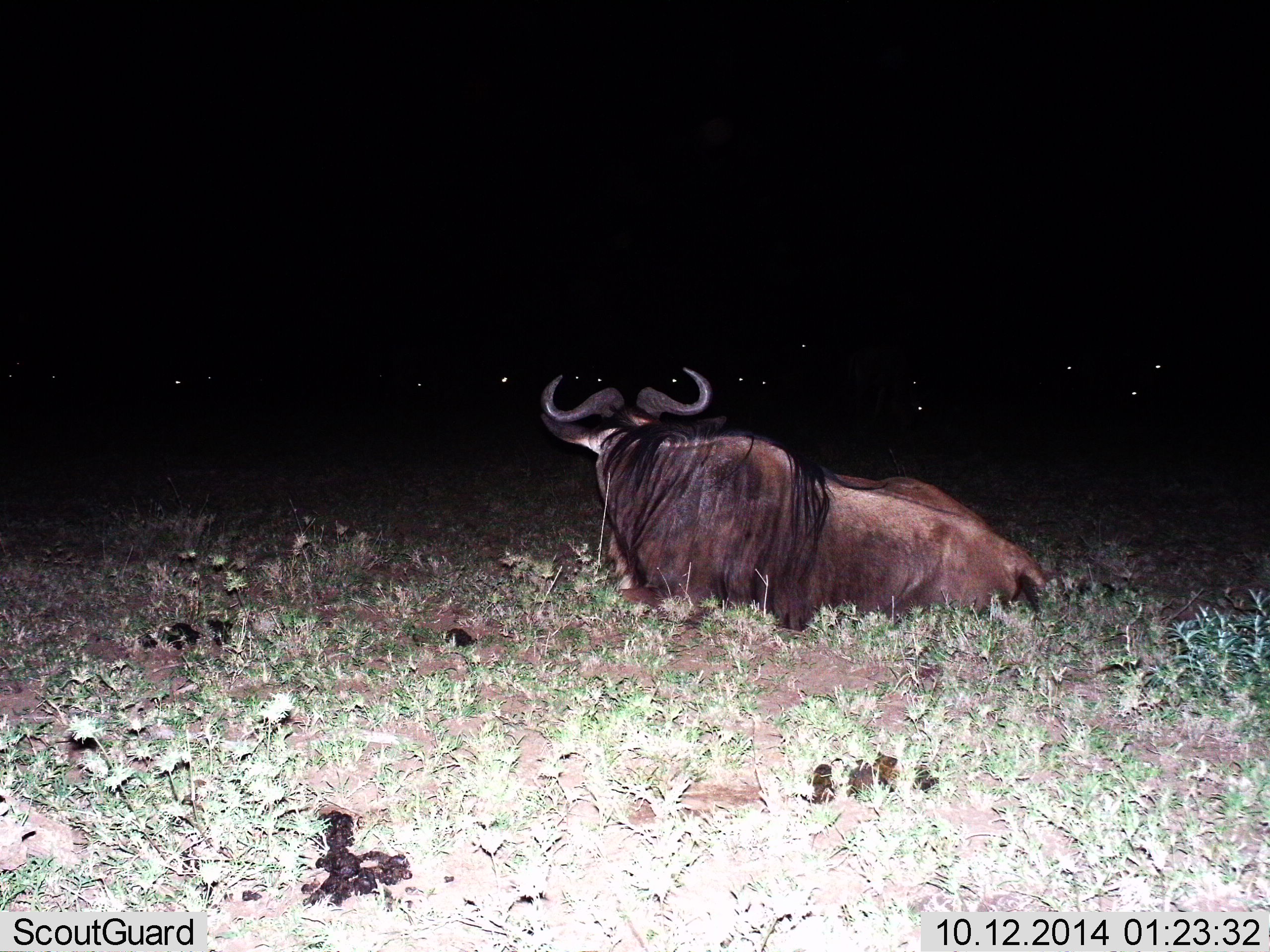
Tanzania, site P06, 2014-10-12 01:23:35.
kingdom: Animalia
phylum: Chordata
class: Mammalia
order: Artiodactyla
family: Bovidae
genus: Connochaetes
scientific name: Connochaetes taurinus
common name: blue wildebeest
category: wildebeest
Wildebeest (blue wildebeest) (Connochaetes taurinus), count 1. Behavior (volunteer vote fractions): standing 18%, resting 91%, moving 0%, interacting 9%. Young present (vote fraction): 0%. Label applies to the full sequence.